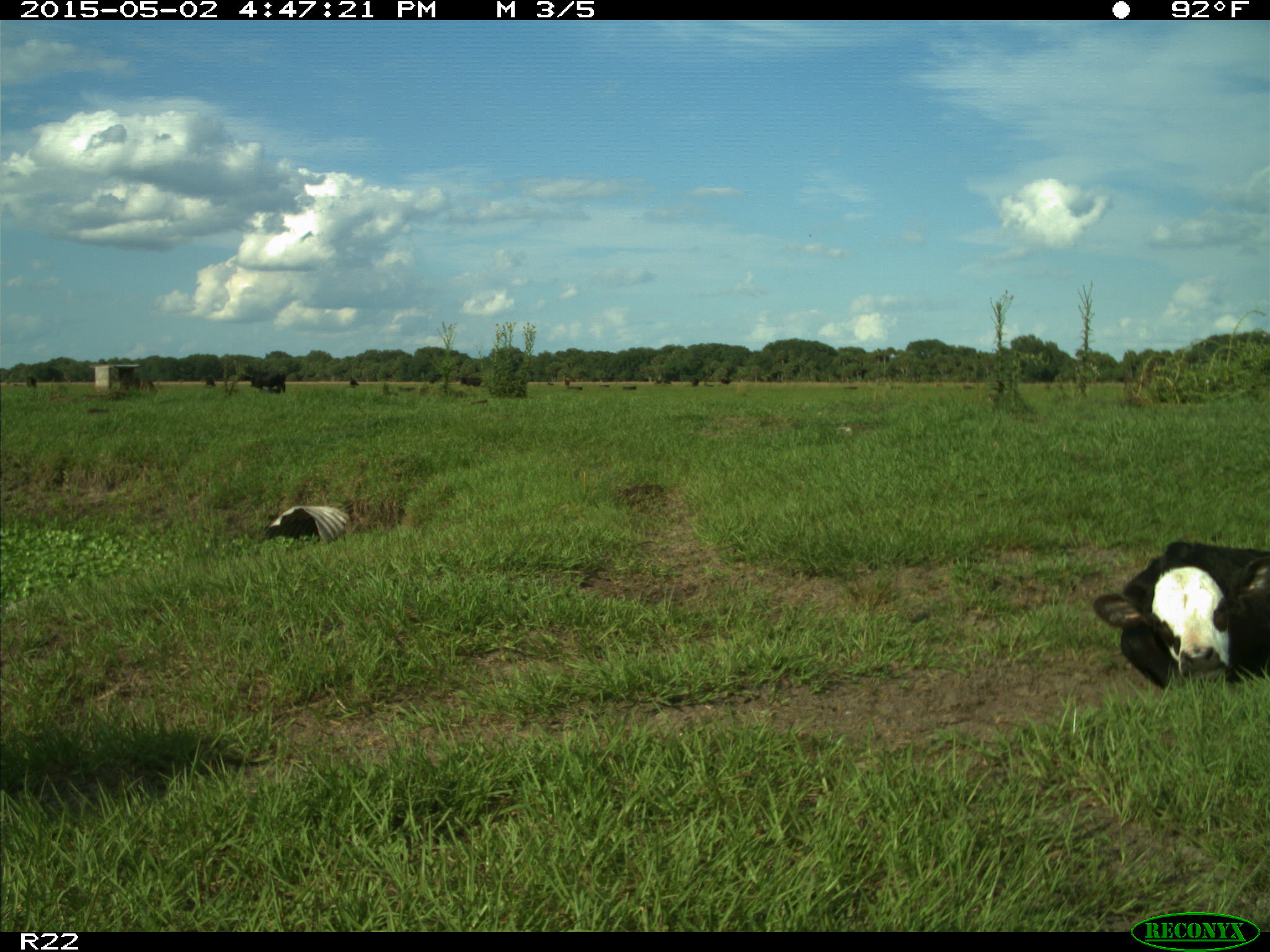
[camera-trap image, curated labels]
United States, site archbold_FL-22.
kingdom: Animalia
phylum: Chordata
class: Mammalia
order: Artiodactyla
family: Bovidae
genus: Bos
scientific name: Bos taurus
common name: domestic cow